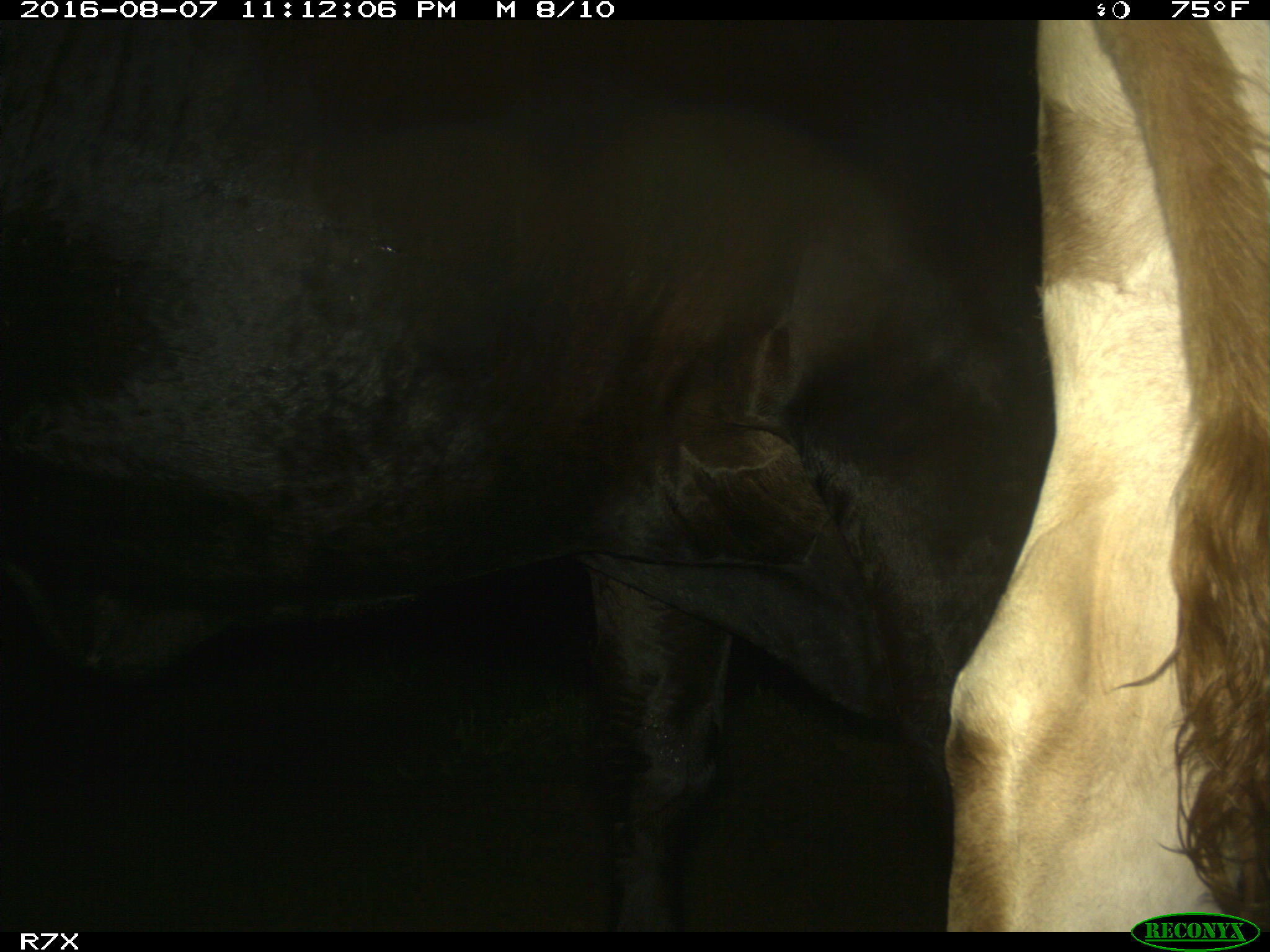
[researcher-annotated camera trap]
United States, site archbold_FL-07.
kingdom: Animalia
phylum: Chordata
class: Mammalia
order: Artiodactyla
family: Bovidae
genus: Bos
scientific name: Bos taurus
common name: domestic cow